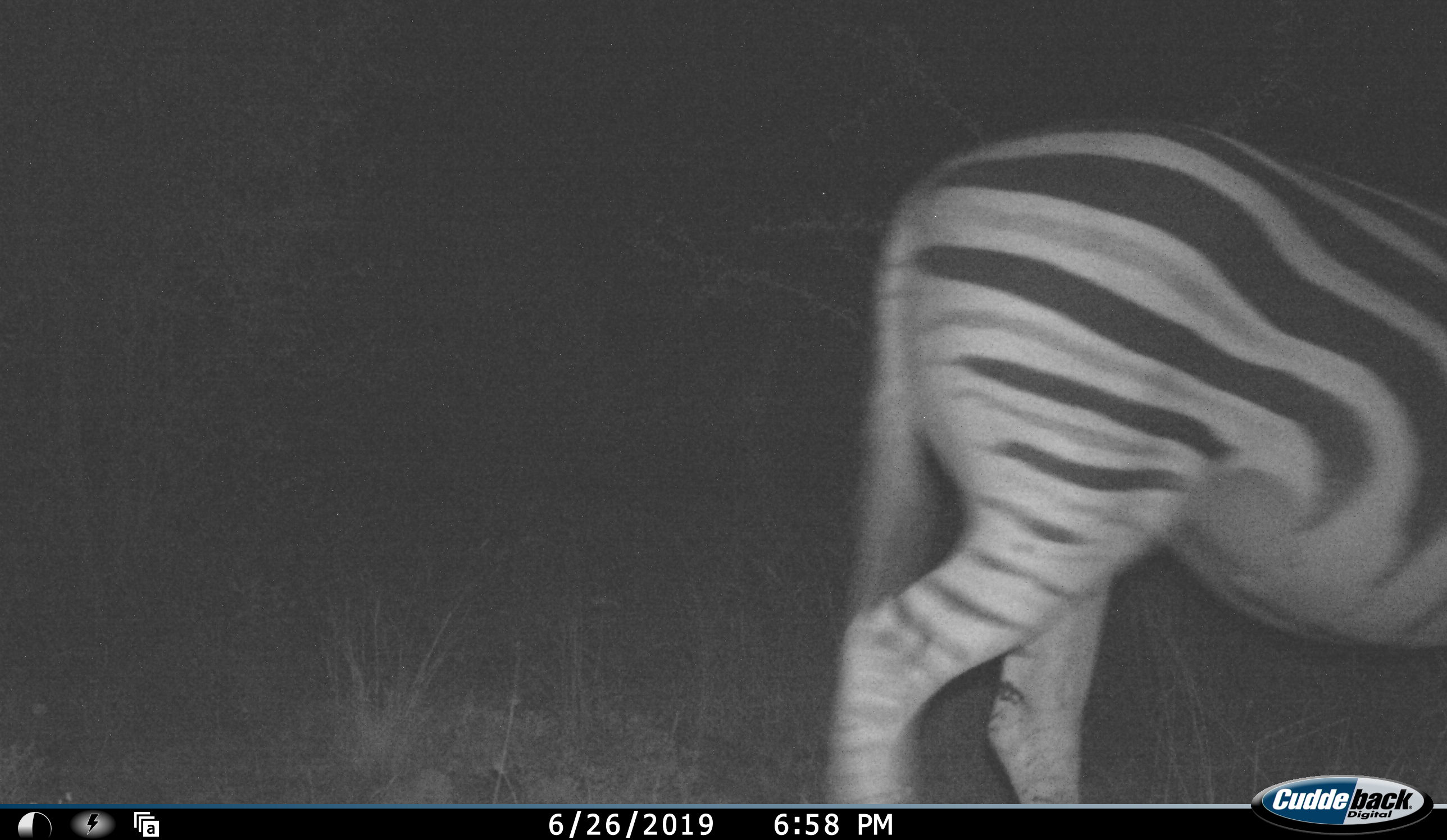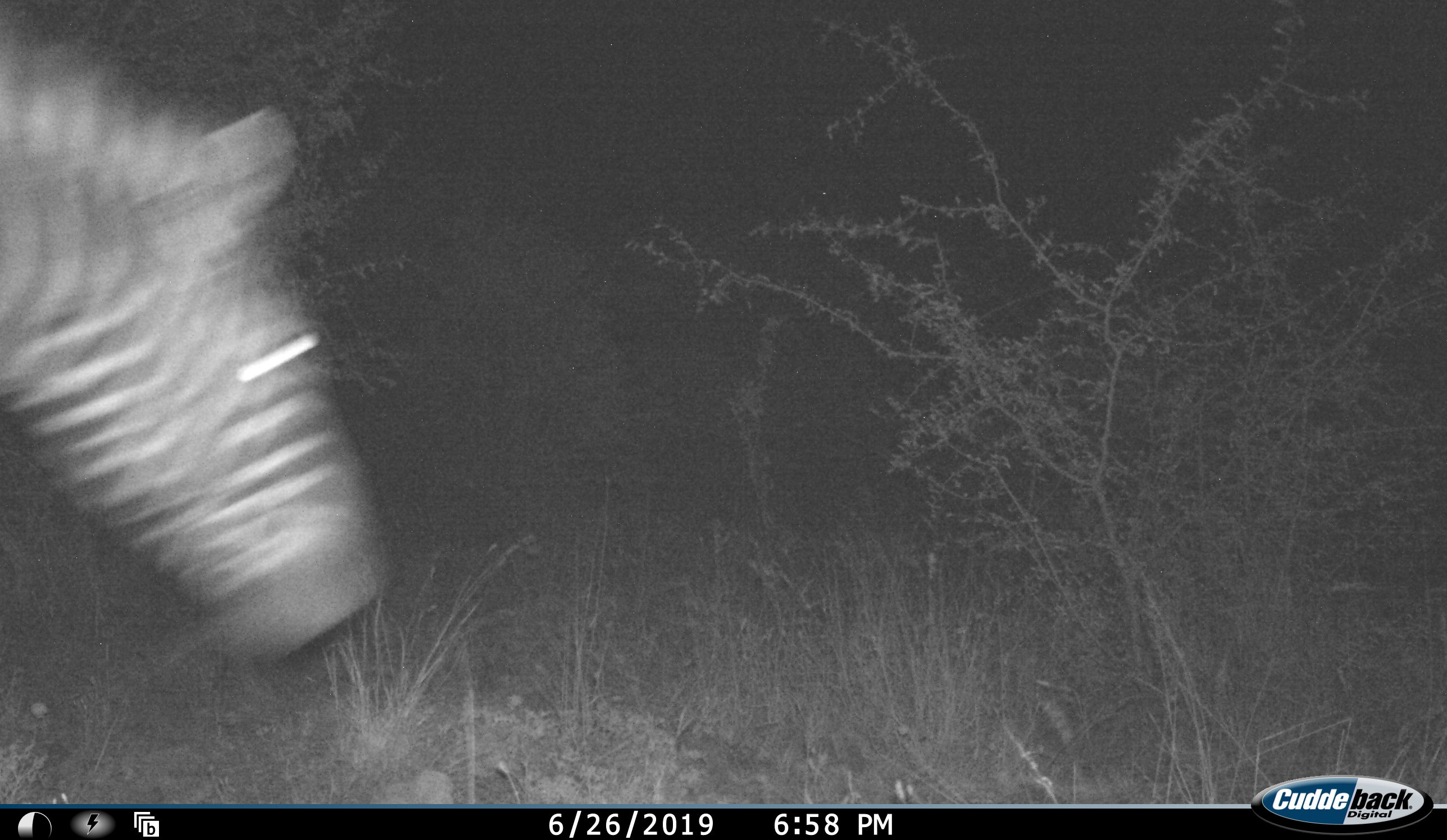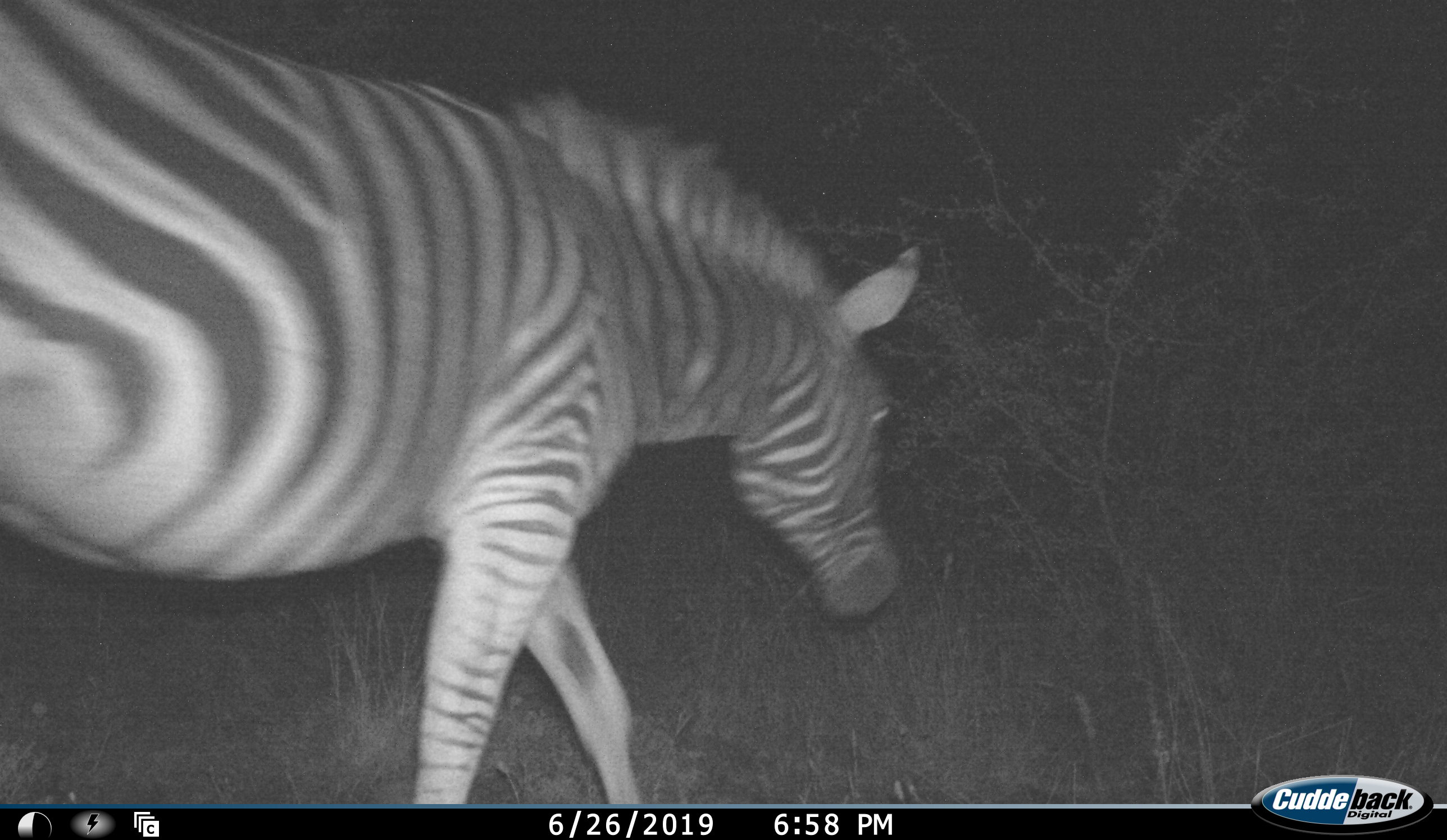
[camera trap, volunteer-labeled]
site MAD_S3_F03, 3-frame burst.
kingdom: Animalia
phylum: Chordata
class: Mammalia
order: Perissodactyla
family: Equidae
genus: Equus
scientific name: Equus quagga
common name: plains zebra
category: zebraplains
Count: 1.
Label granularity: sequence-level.